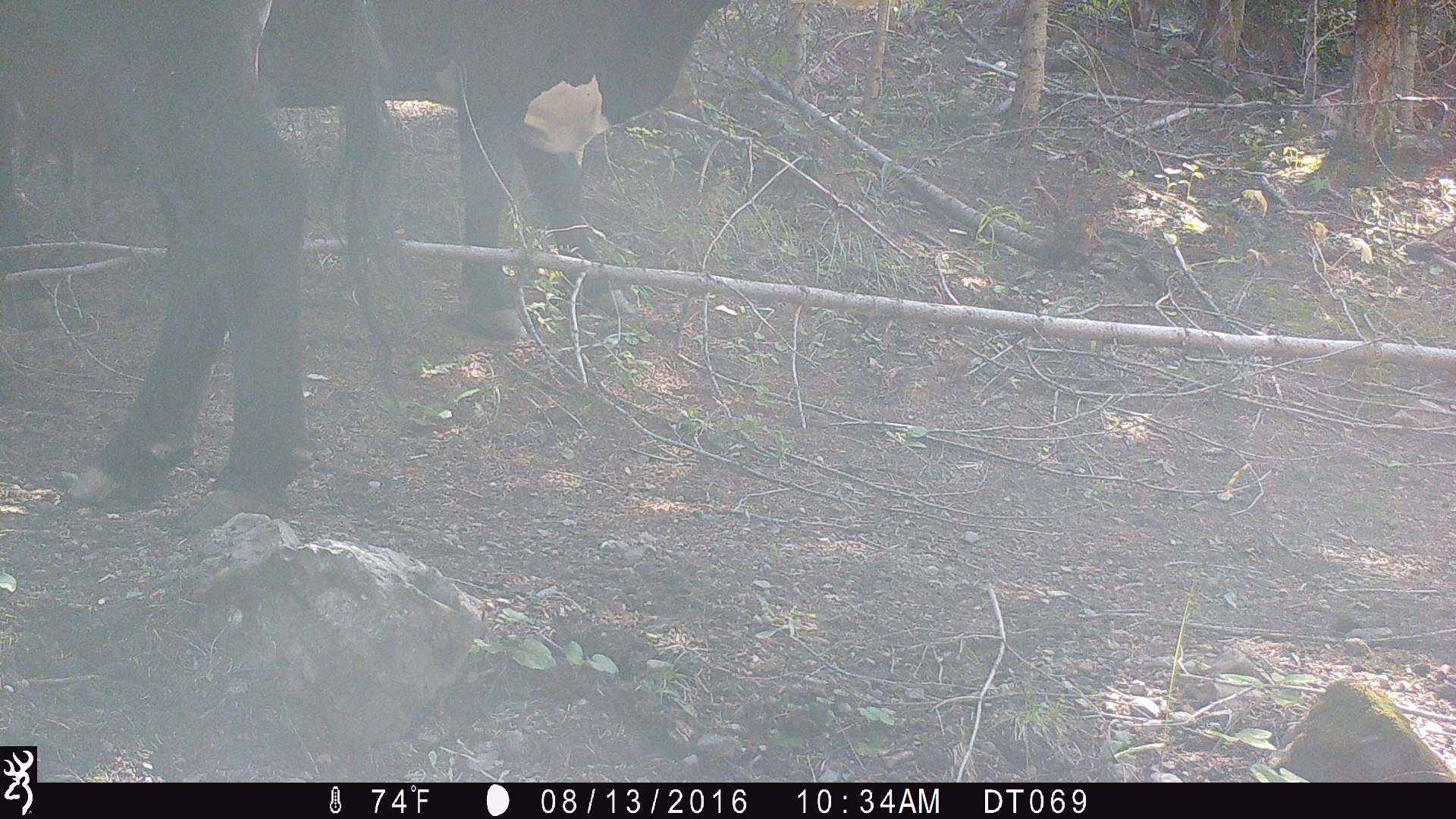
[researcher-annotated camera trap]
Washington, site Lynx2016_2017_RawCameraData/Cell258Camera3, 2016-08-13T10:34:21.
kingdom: Animalia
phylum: Chordata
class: Mammalia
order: Artiodactyla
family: Bovidae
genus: Bos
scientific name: Bos taurus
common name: domestic cattle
Domestic cattle (Bos taurus). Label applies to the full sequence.